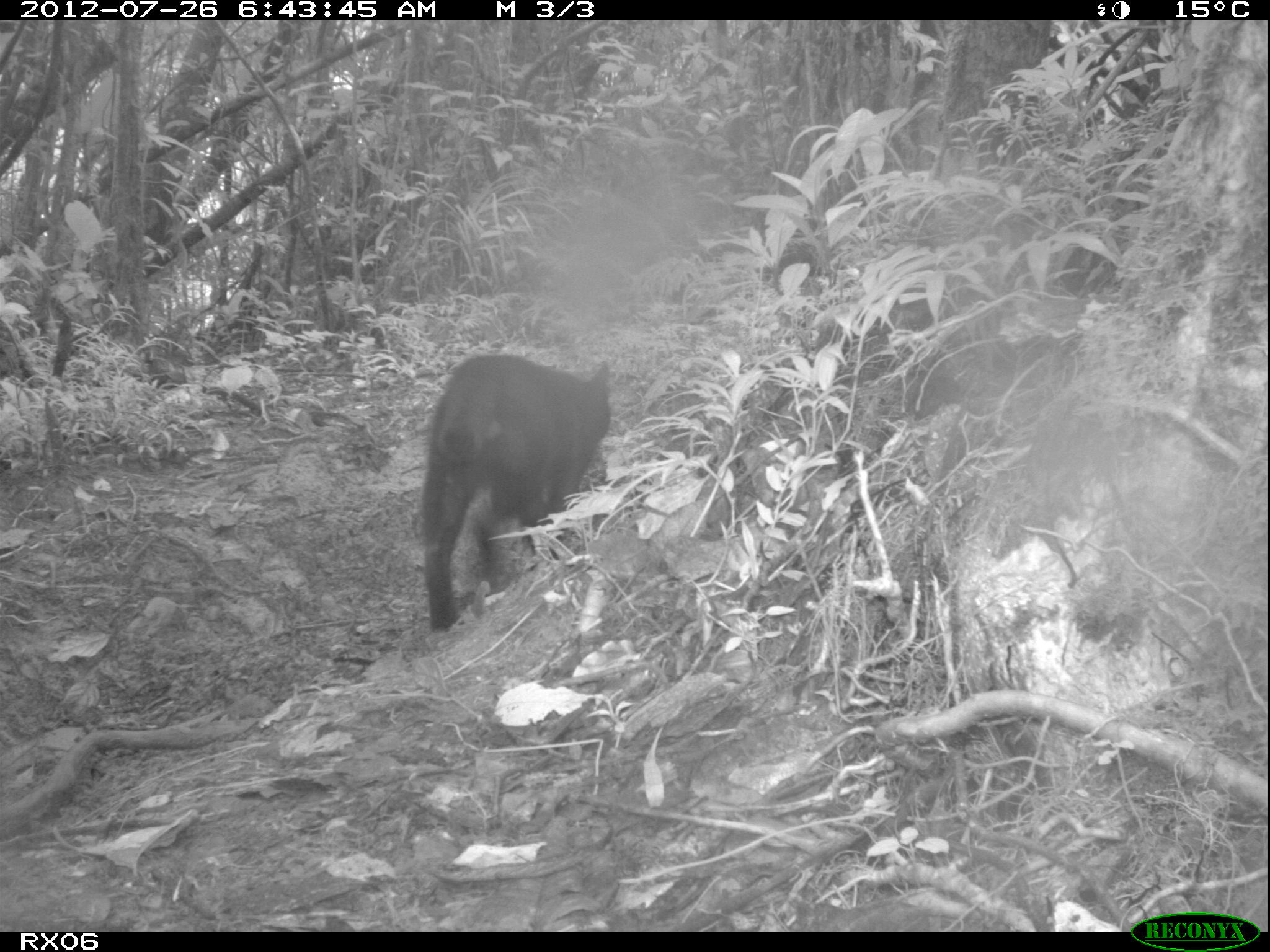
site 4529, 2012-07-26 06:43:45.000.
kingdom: Animalia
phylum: Chordata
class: Mammalia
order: Carnivora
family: Felidae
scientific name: Felidae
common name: felids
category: felis sp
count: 1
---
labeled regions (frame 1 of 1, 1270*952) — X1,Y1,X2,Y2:
felis sp: 419,353,609,631